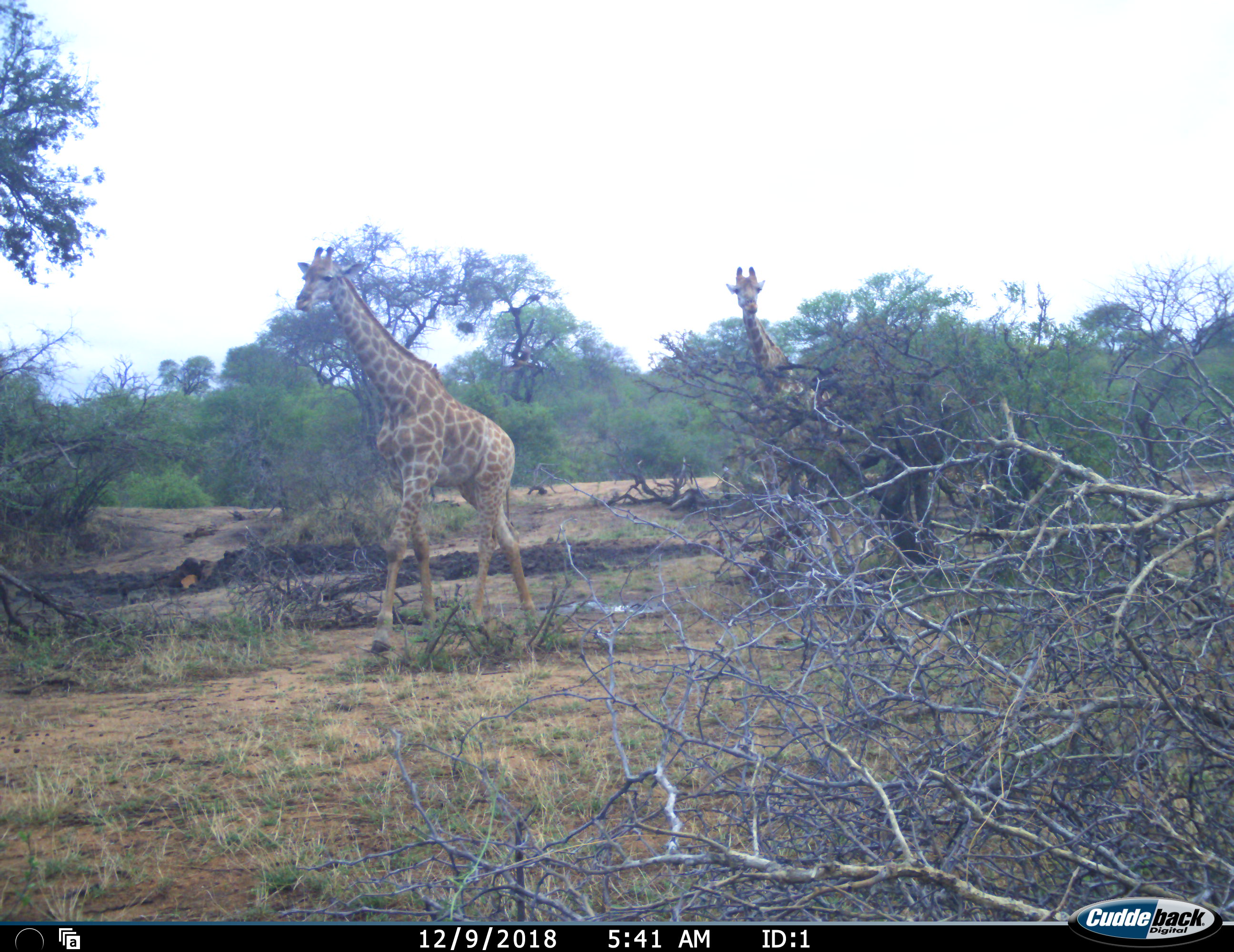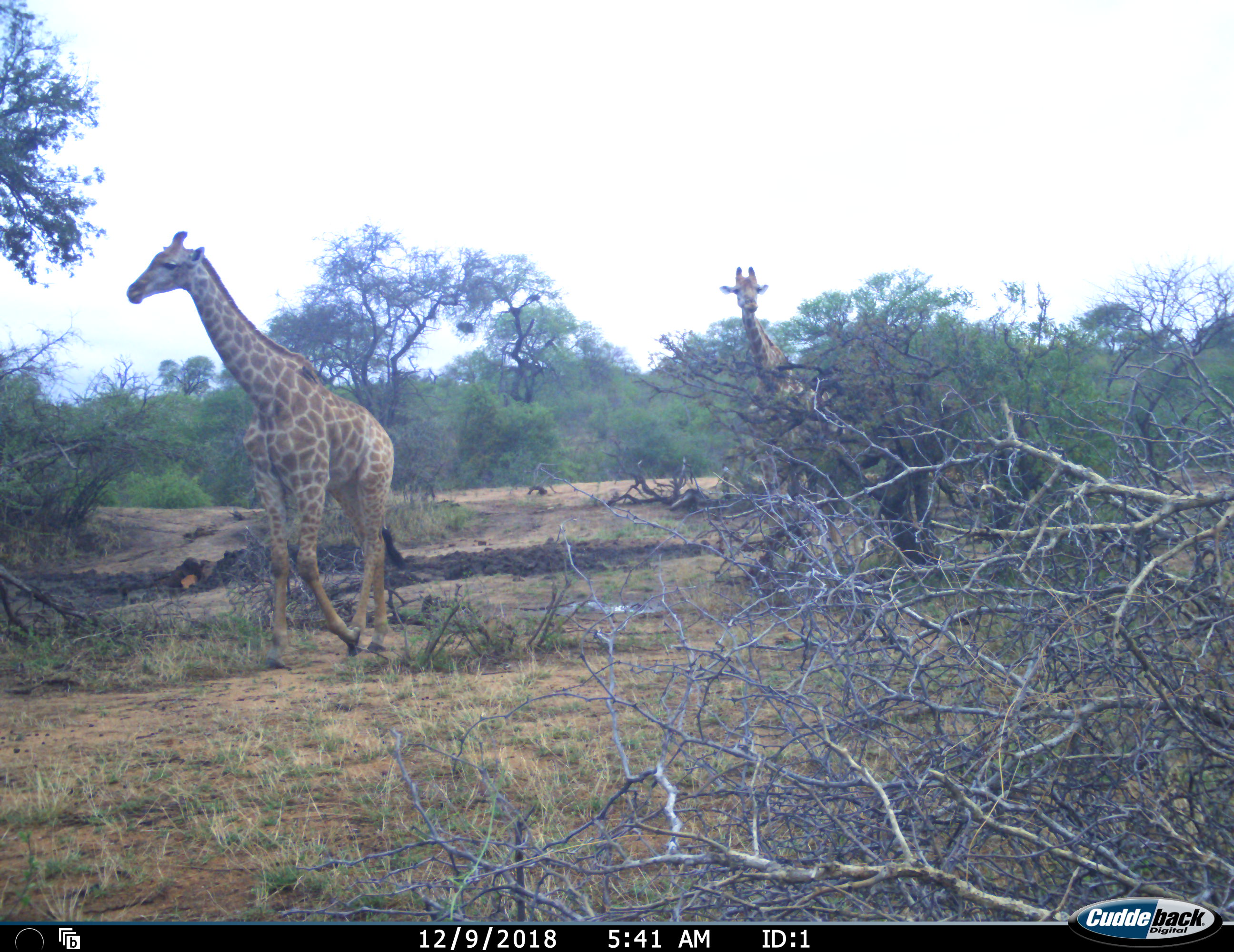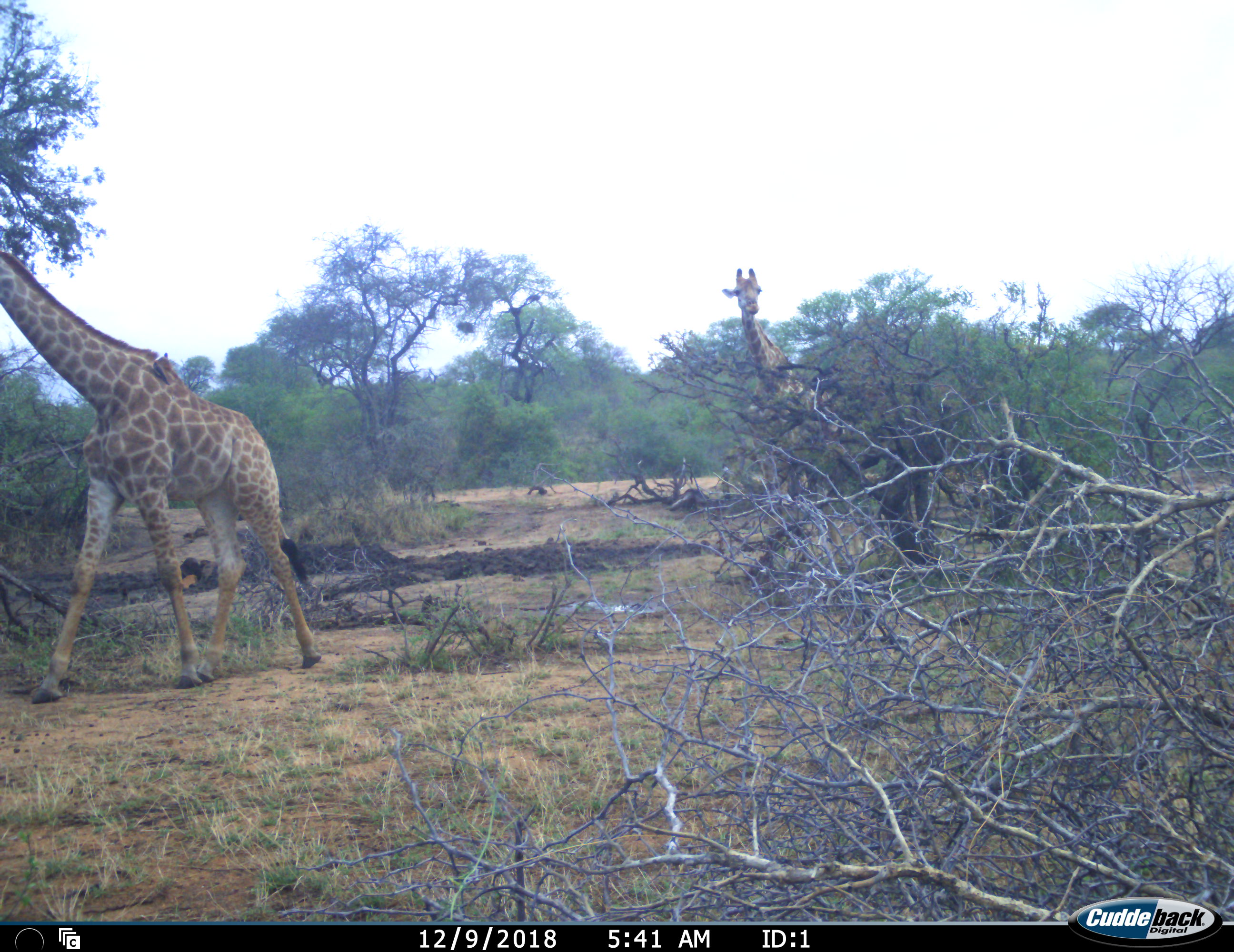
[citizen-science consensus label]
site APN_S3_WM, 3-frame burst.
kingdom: Animalia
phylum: Chordata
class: Mammalia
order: Artiodactyla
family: Giraffidae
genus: Giraffa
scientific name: Giraffa camelopardalis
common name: giraffe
Giraffe (Giraffa camelopardalis), count 2. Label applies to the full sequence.